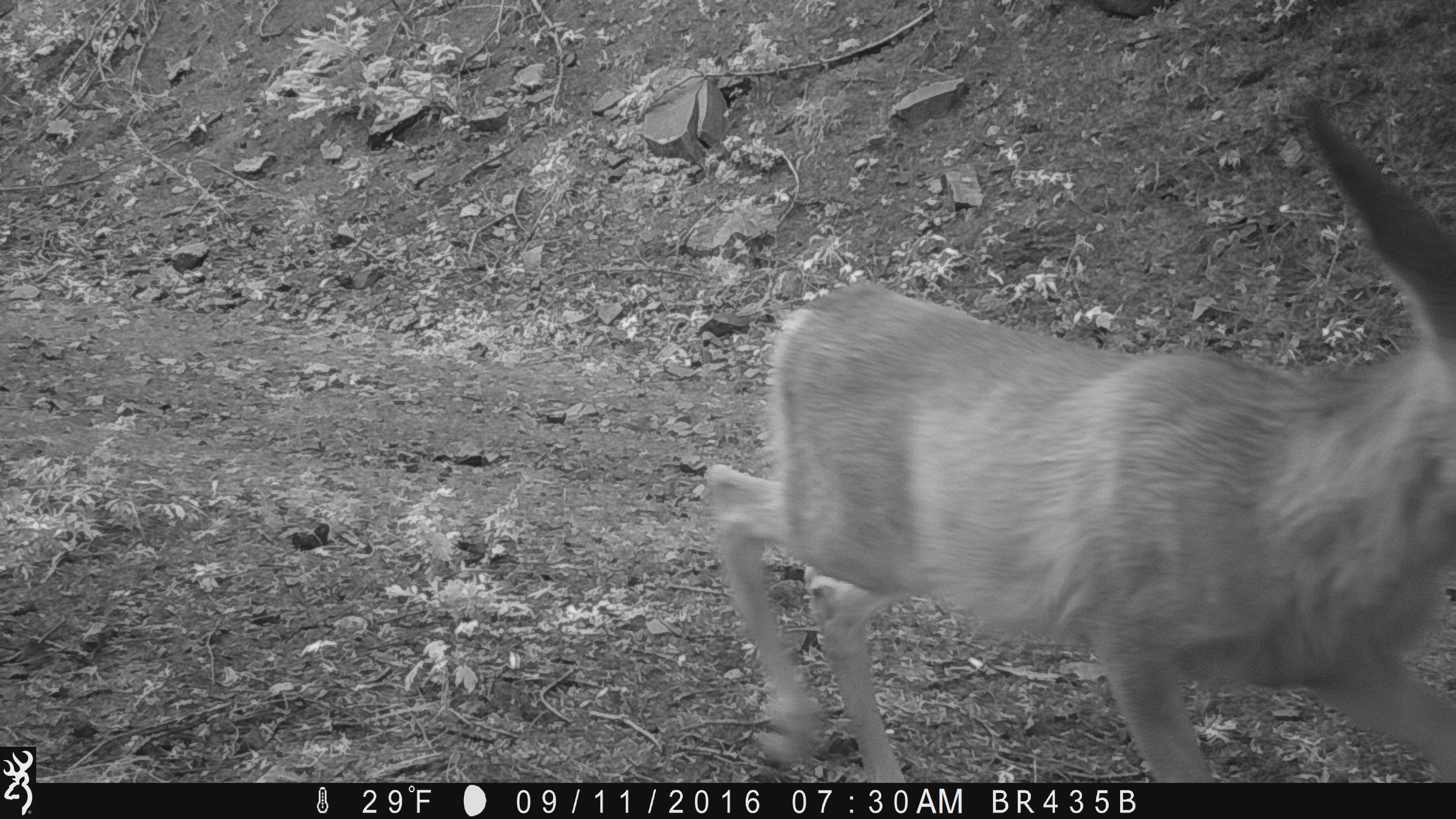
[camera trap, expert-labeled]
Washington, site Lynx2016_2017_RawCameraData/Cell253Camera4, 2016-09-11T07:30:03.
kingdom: Animalia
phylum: Chordata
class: Mammalia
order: Artiodactyla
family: Cervidae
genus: Odocoileus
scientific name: Odocoileus hemionus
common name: mule deer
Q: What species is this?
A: Odocoileus hemionus (mule deer).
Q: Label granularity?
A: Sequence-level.